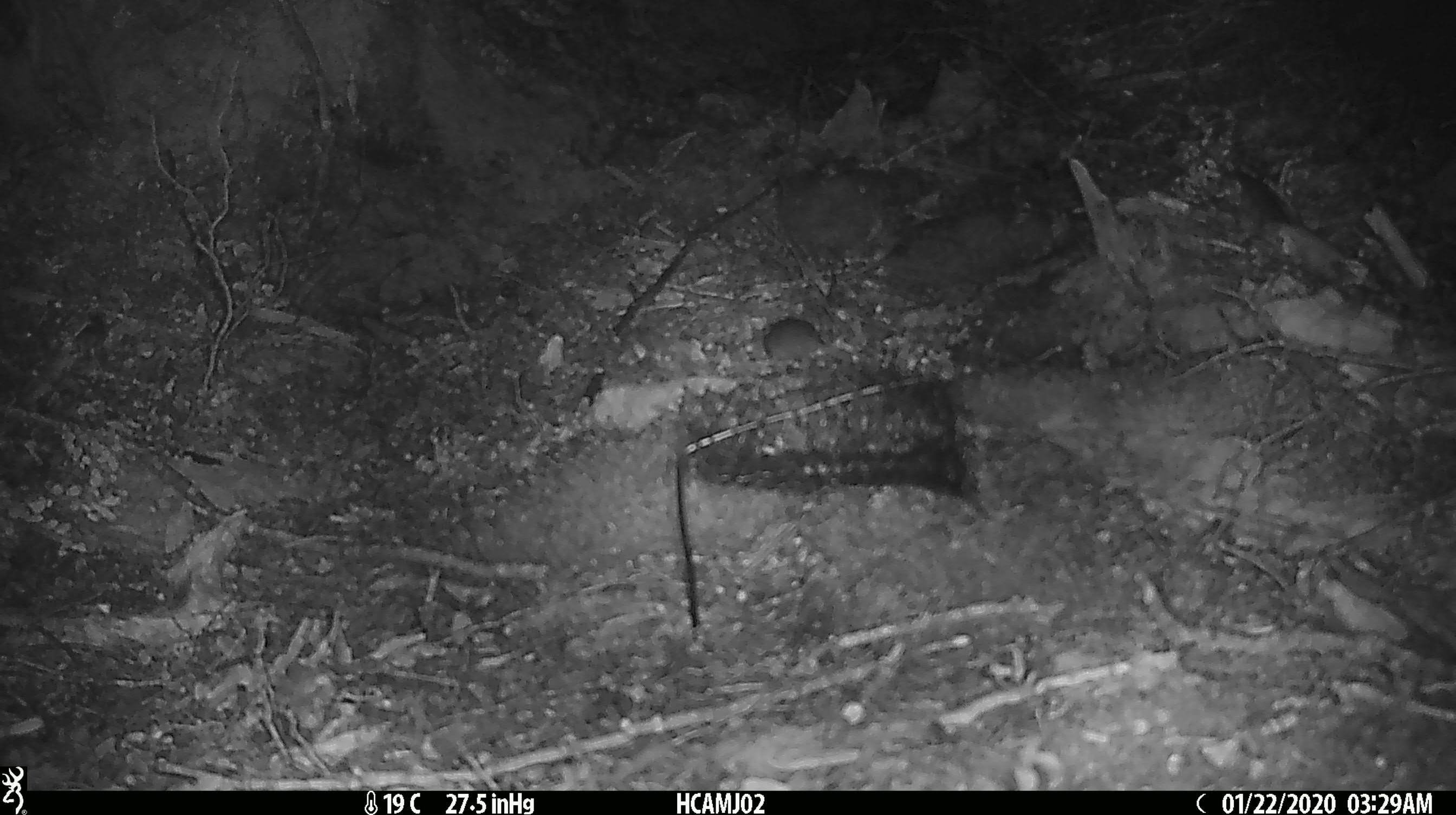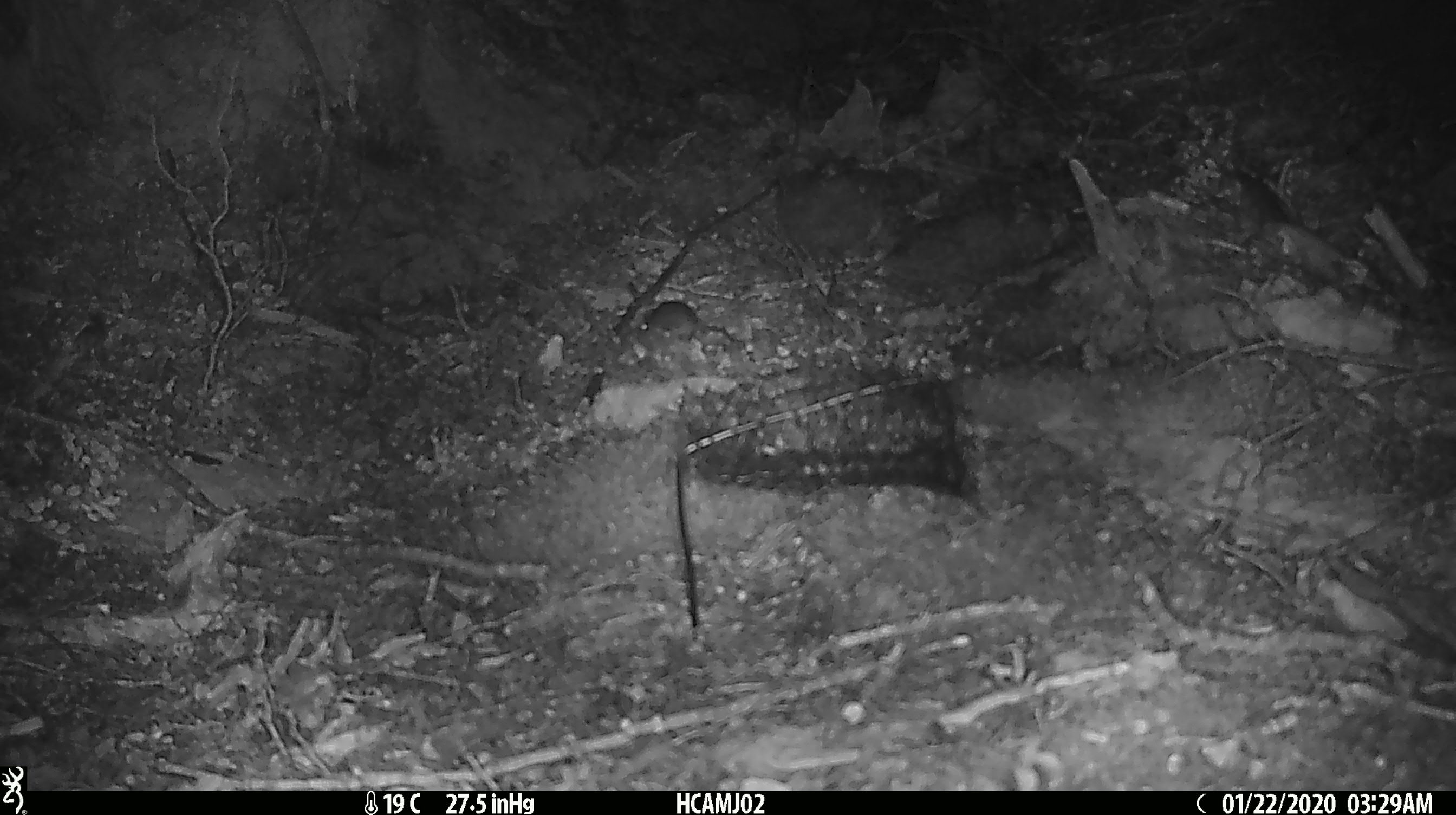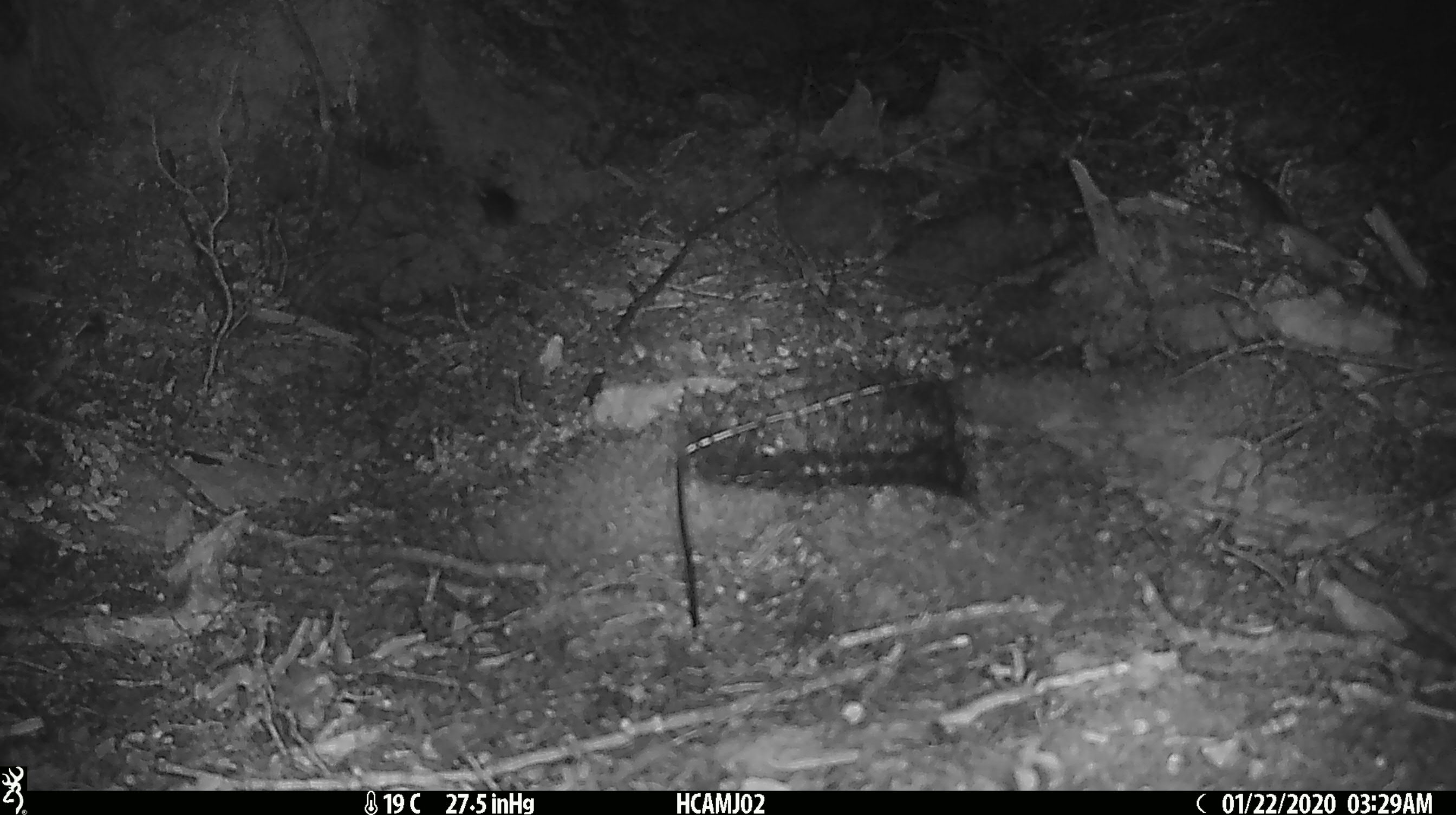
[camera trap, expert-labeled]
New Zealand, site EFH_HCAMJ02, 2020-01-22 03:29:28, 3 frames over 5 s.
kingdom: Animalia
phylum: Chordata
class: Mammalia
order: Rodentia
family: Muridae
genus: Mus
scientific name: Mus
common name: mouse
Mouse (Mus).